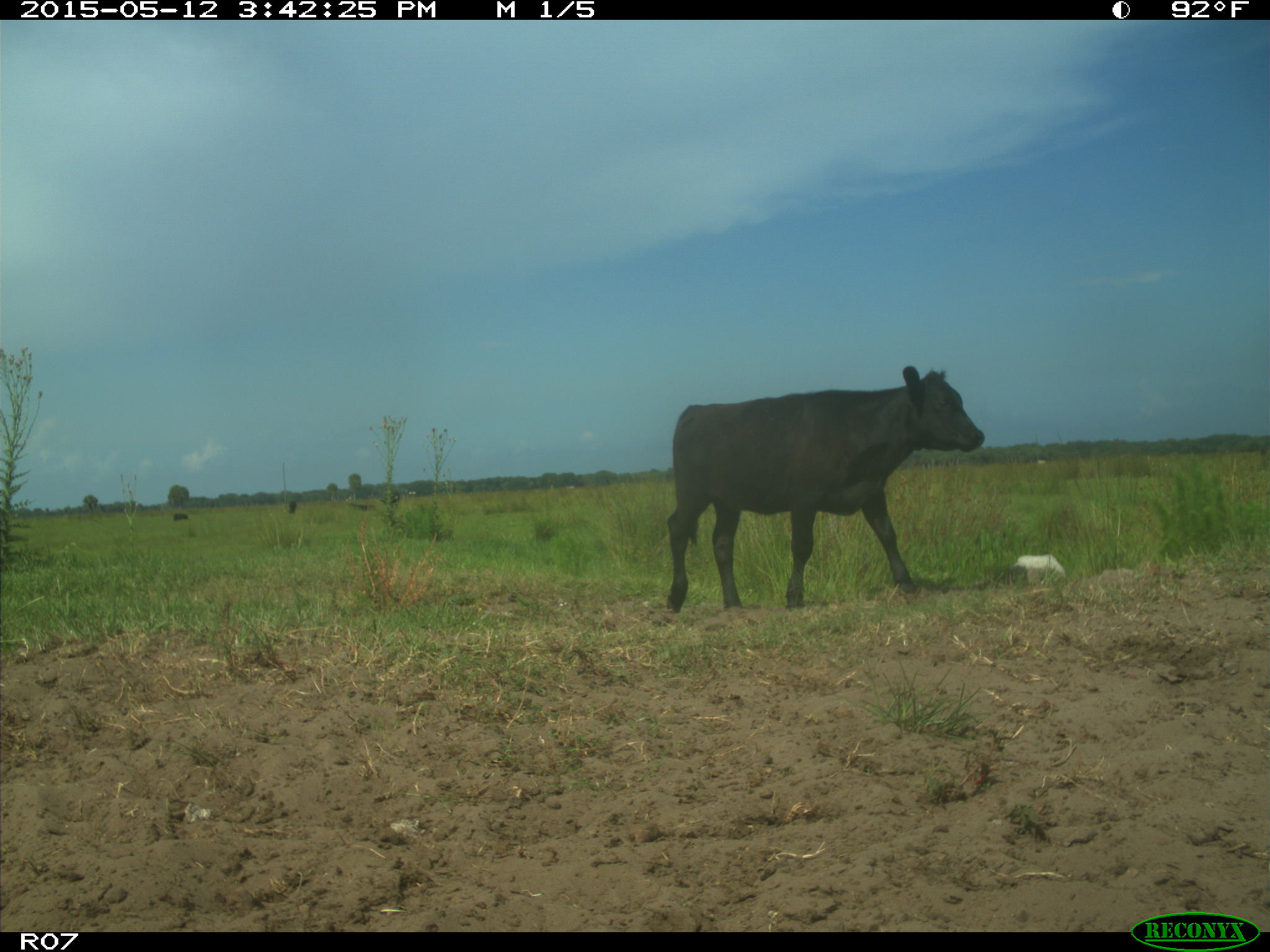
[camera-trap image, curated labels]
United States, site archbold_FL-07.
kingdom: Animalia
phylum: Chordata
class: Mammalia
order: Artiodactyla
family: Bovidae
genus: Bos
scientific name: Bos taurus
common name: domestic cow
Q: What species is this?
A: Bos taurus (domestic cow).